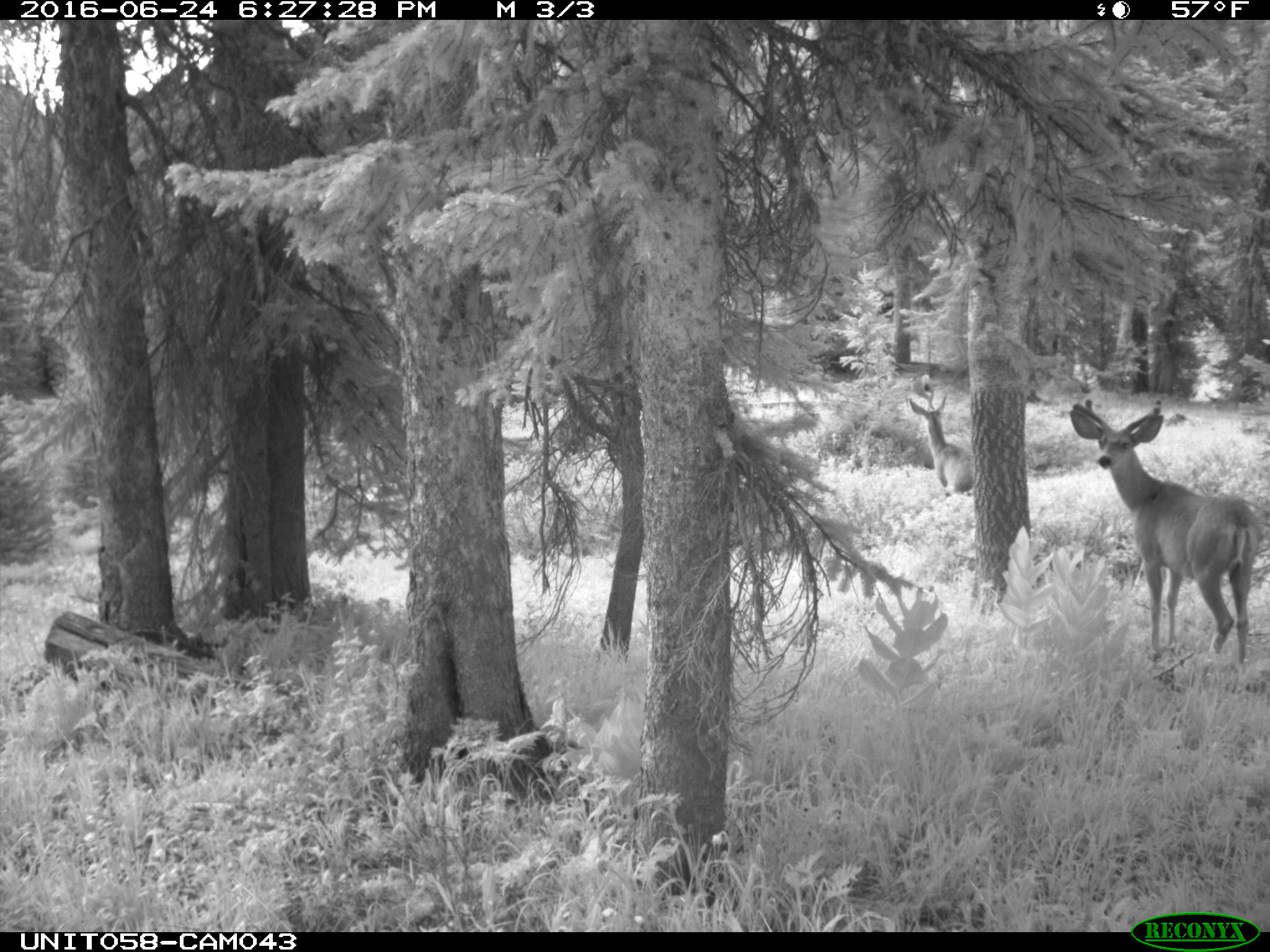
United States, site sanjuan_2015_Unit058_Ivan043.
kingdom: Animalia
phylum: Chordata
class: Mammalia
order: Artiodactyla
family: Cervidae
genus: Odocoileus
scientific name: Odocoileus hemionus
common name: mule deer